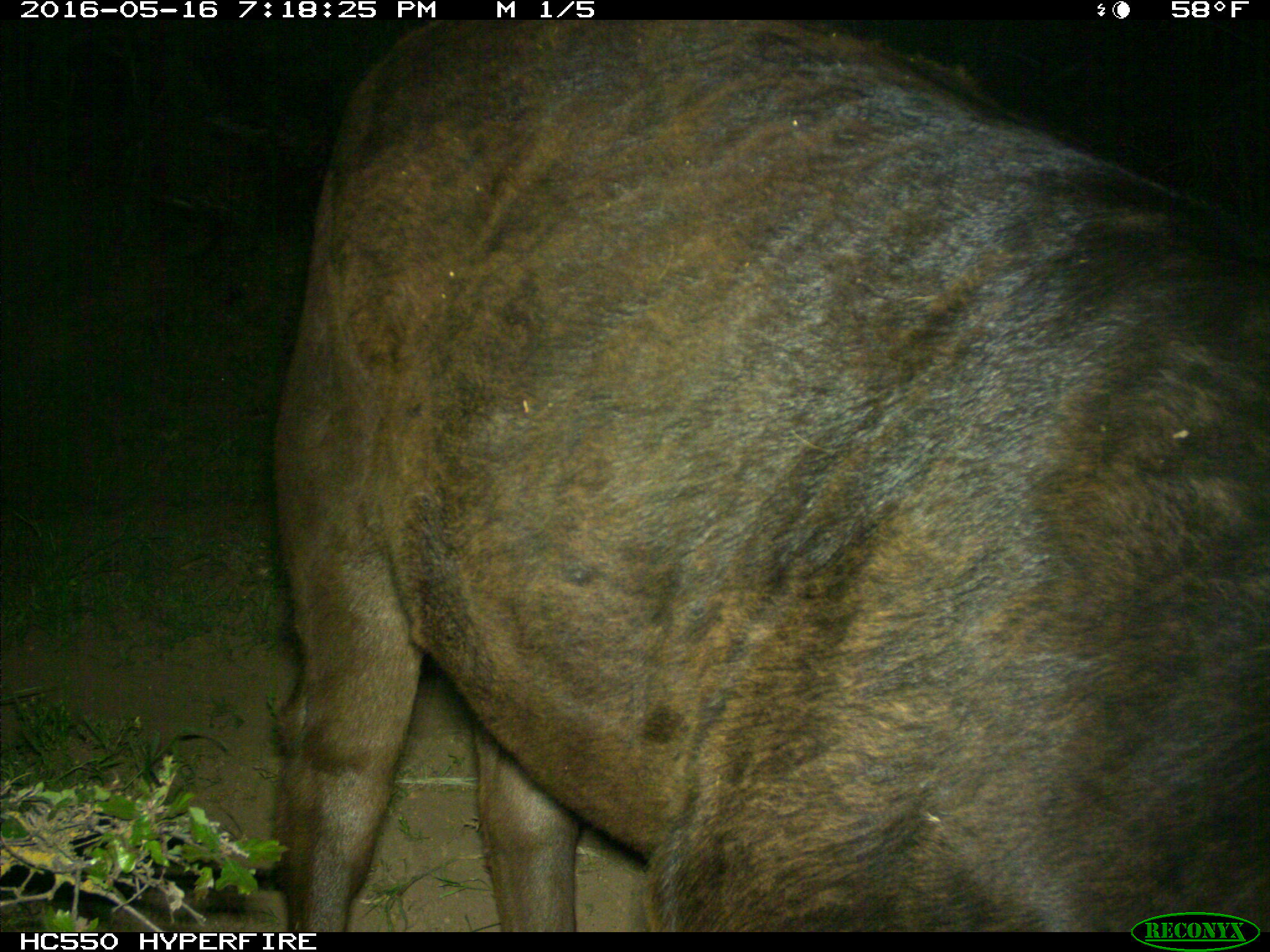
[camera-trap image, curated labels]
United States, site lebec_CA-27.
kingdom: Animalia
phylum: Chordata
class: Mammalia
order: Artiodactyla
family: Bovidae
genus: Bos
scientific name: Bos taurus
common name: domestic cow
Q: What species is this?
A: Bos taurus (domestic cow).